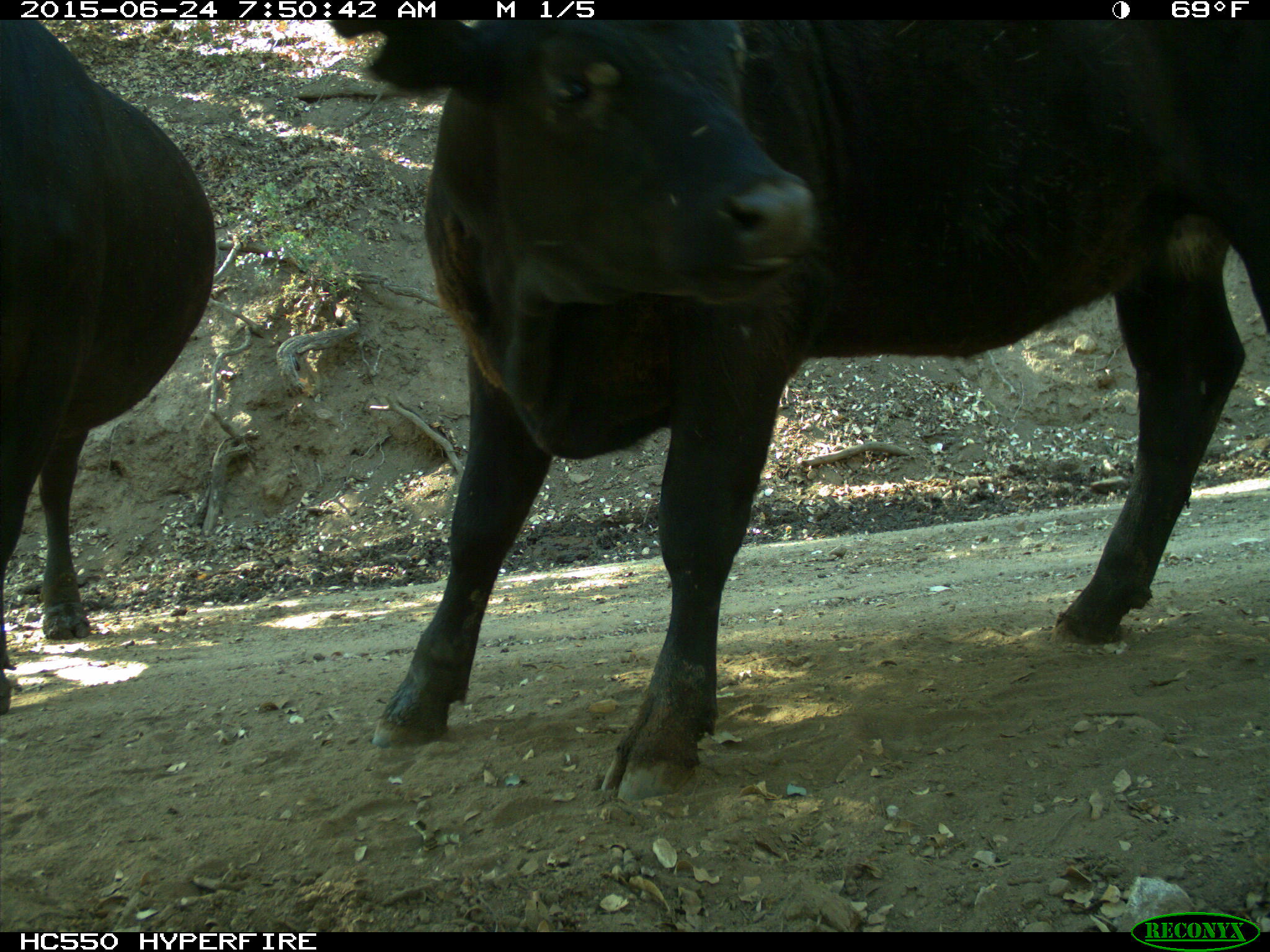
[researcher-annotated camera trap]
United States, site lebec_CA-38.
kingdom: Animalia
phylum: Chordata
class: Mammalia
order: Artiodactyla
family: Bovidae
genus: Bos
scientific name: Bos taurus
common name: domestic cow